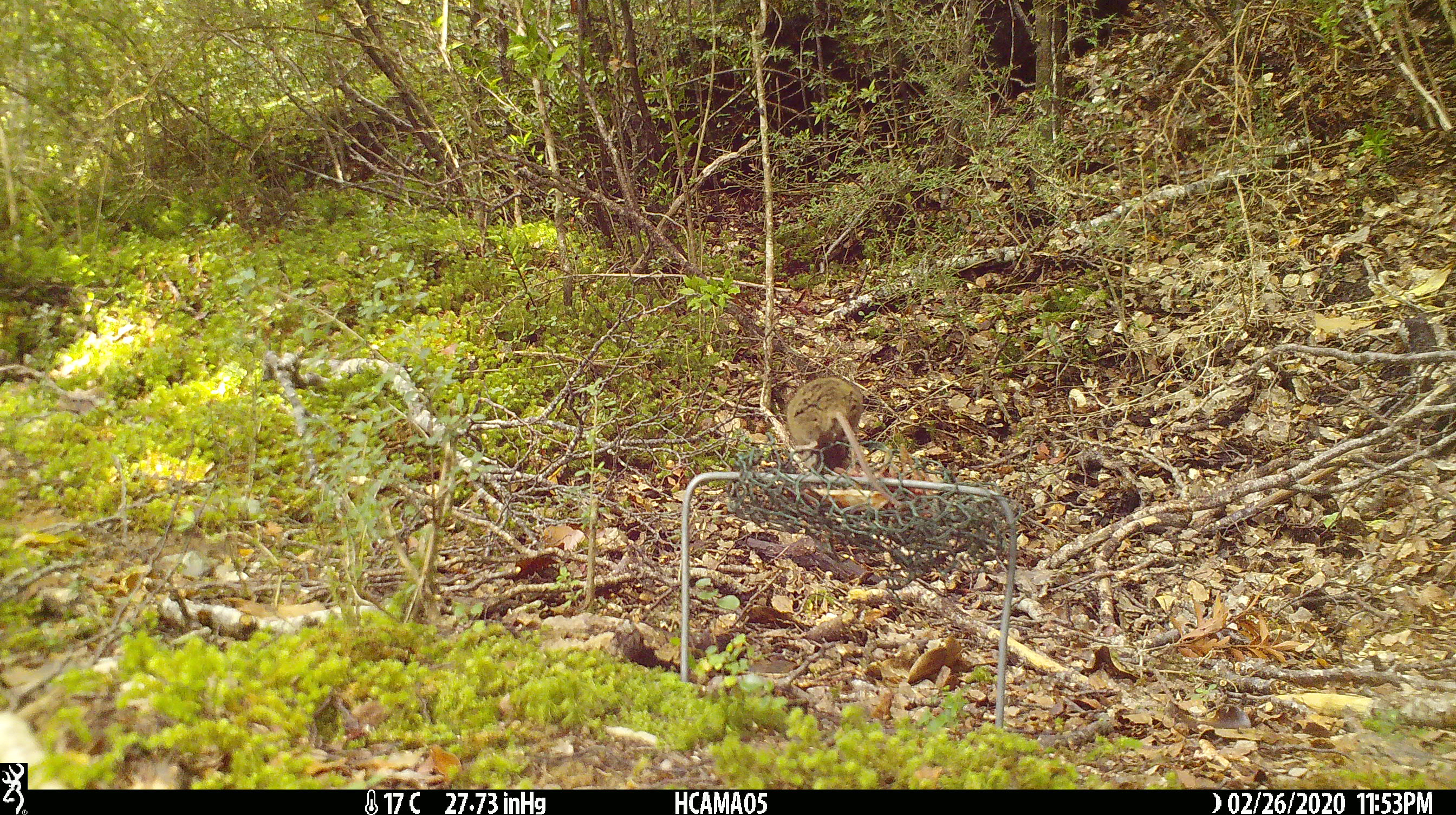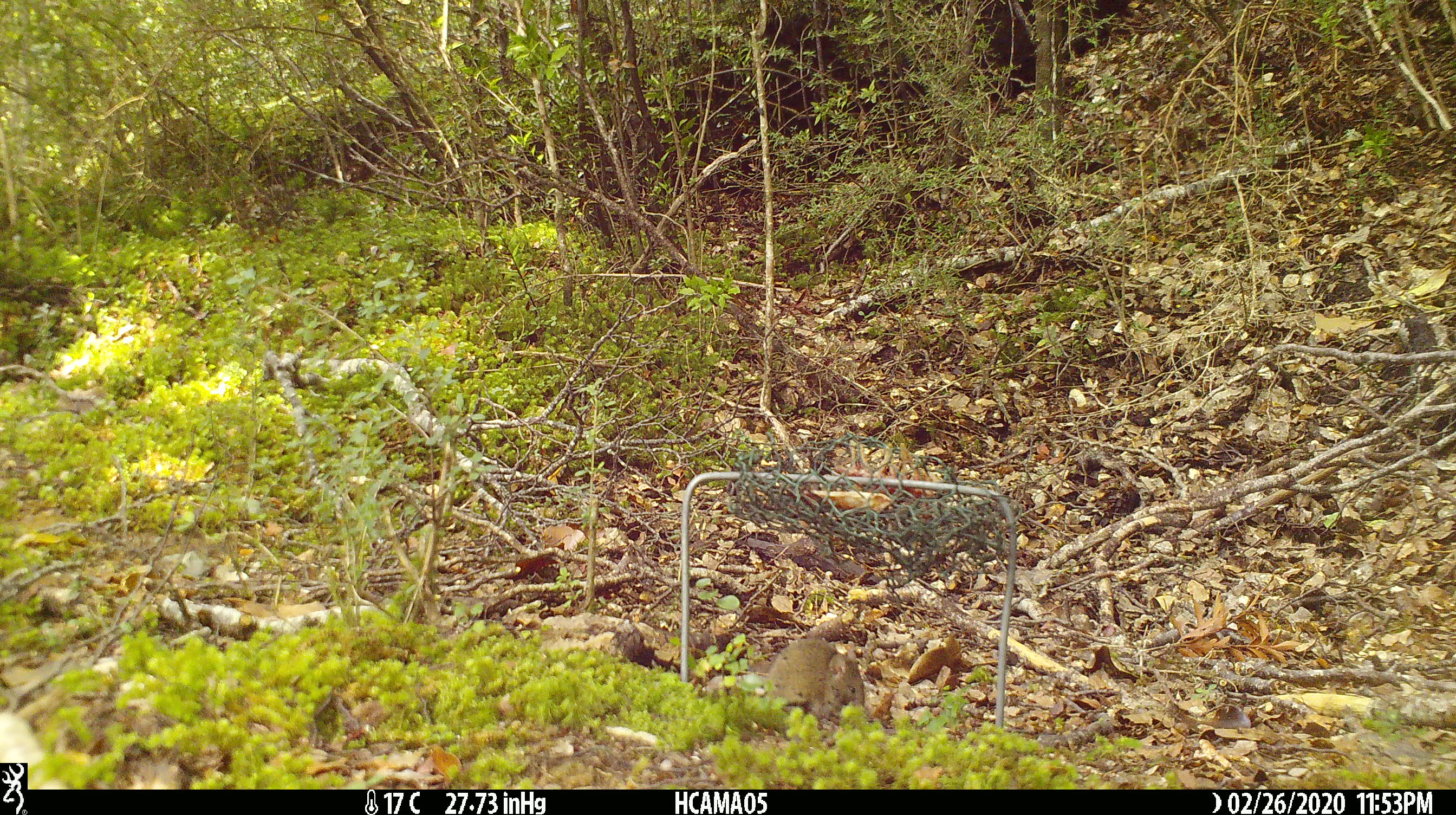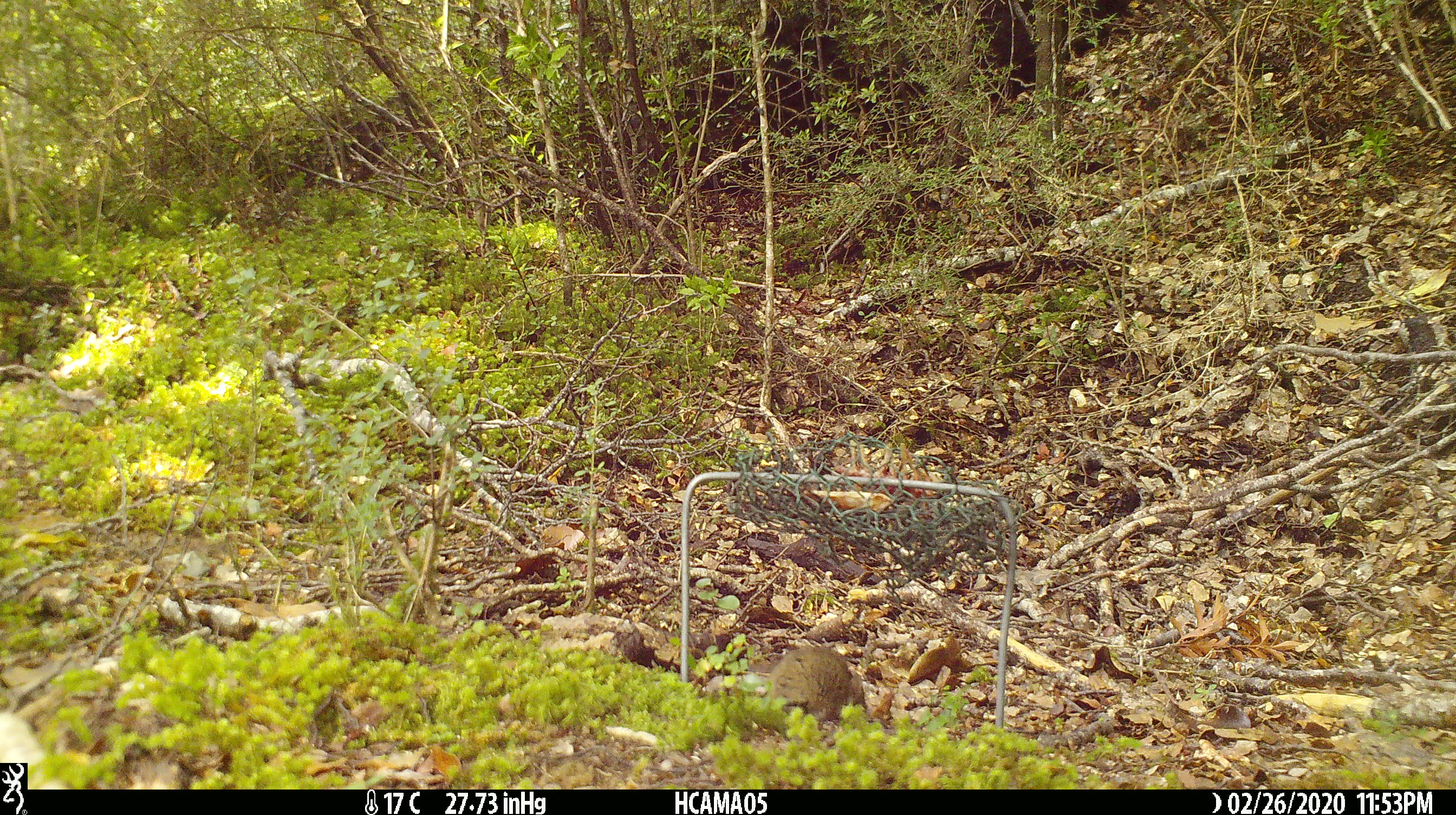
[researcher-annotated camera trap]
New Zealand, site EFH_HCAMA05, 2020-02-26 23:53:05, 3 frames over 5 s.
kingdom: Animalia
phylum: Chordata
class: Mammalia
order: Rodentia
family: Muridae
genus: Mus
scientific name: Mus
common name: mouse